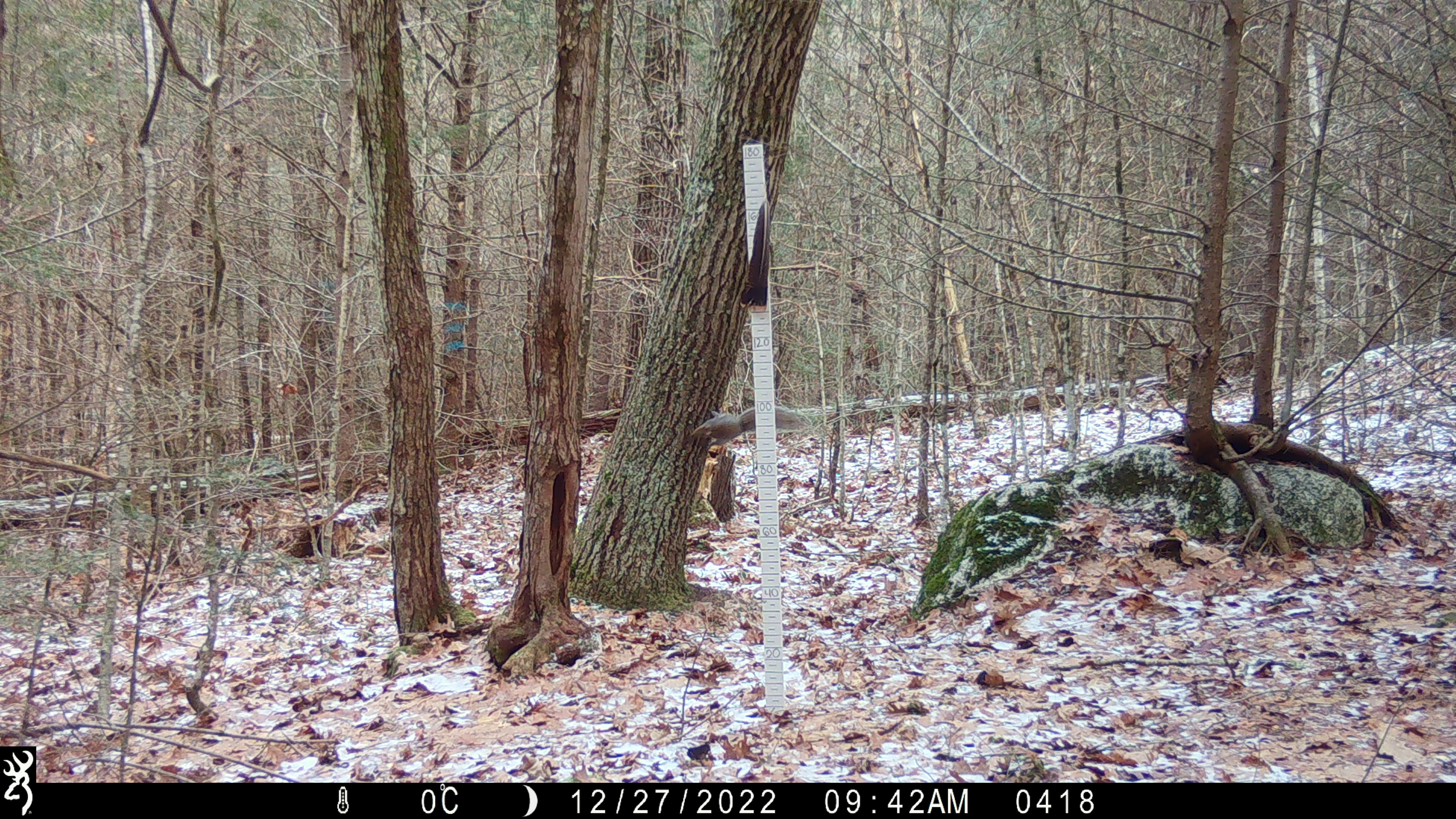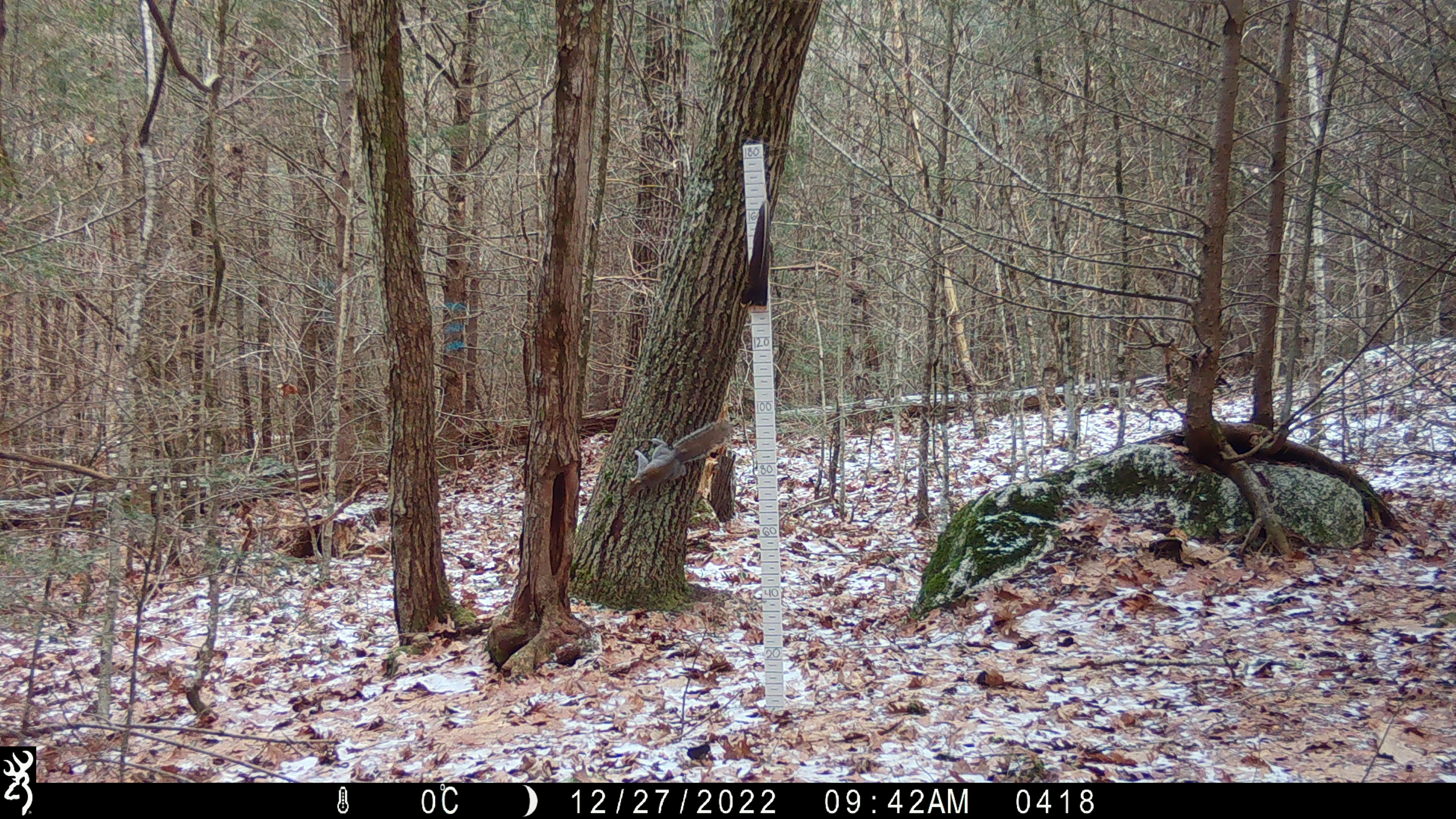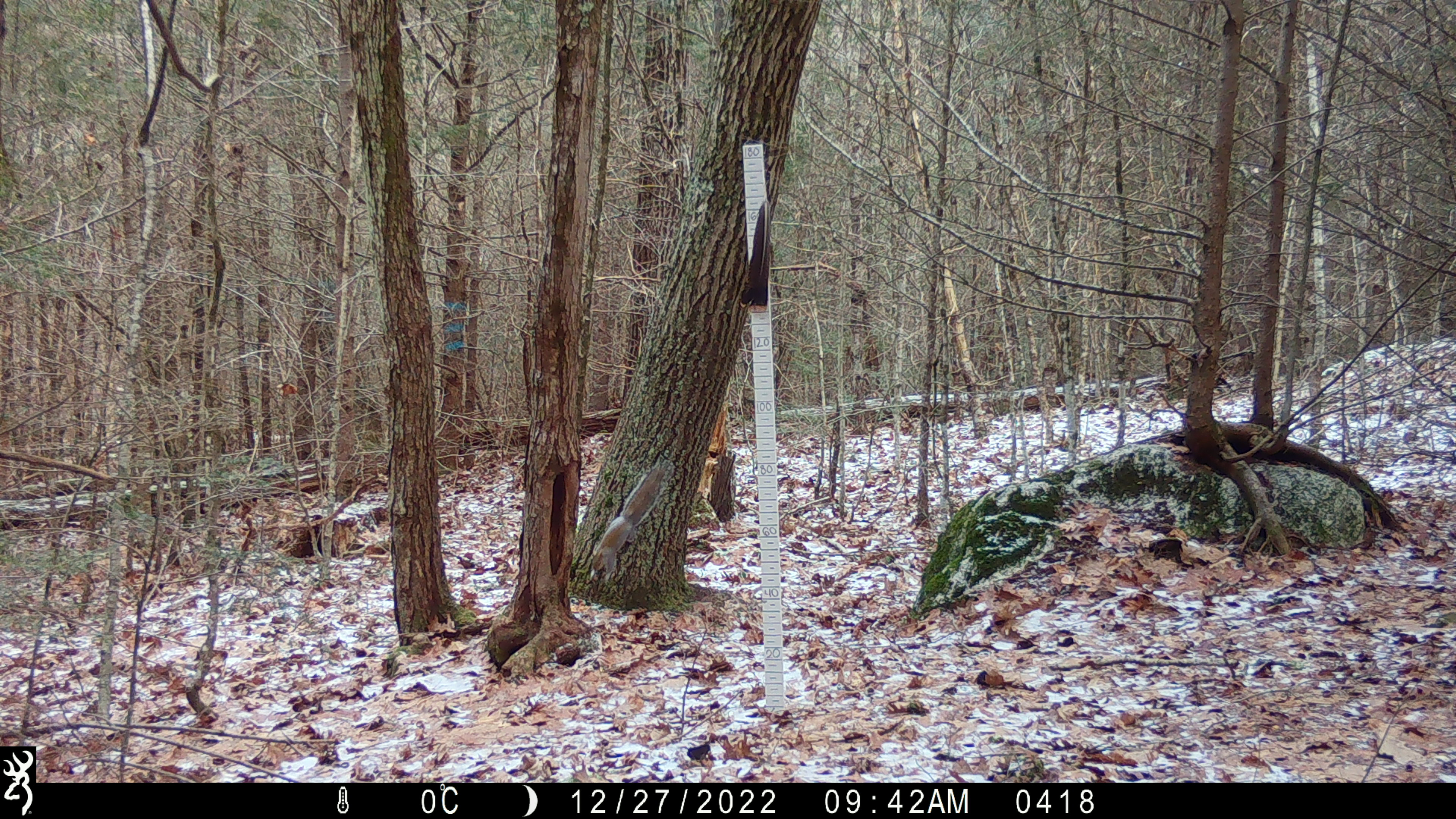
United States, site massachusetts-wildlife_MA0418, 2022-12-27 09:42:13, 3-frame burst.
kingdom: Animalia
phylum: Chordata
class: Mammalia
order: Rodentia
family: Sciuridae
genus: Sciurus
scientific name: Sciurus carolinensis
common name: gray squirrel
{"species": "gray squirrel (Sciurus carolinensis)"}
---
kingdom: Animalia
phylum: Chordata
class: Mammalia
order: Rodentia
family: Sciuridae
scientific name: Sciuridae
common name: squirrel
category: squirrel sp.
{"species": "squirrel sp. (squirrel) (Sciuridae)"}